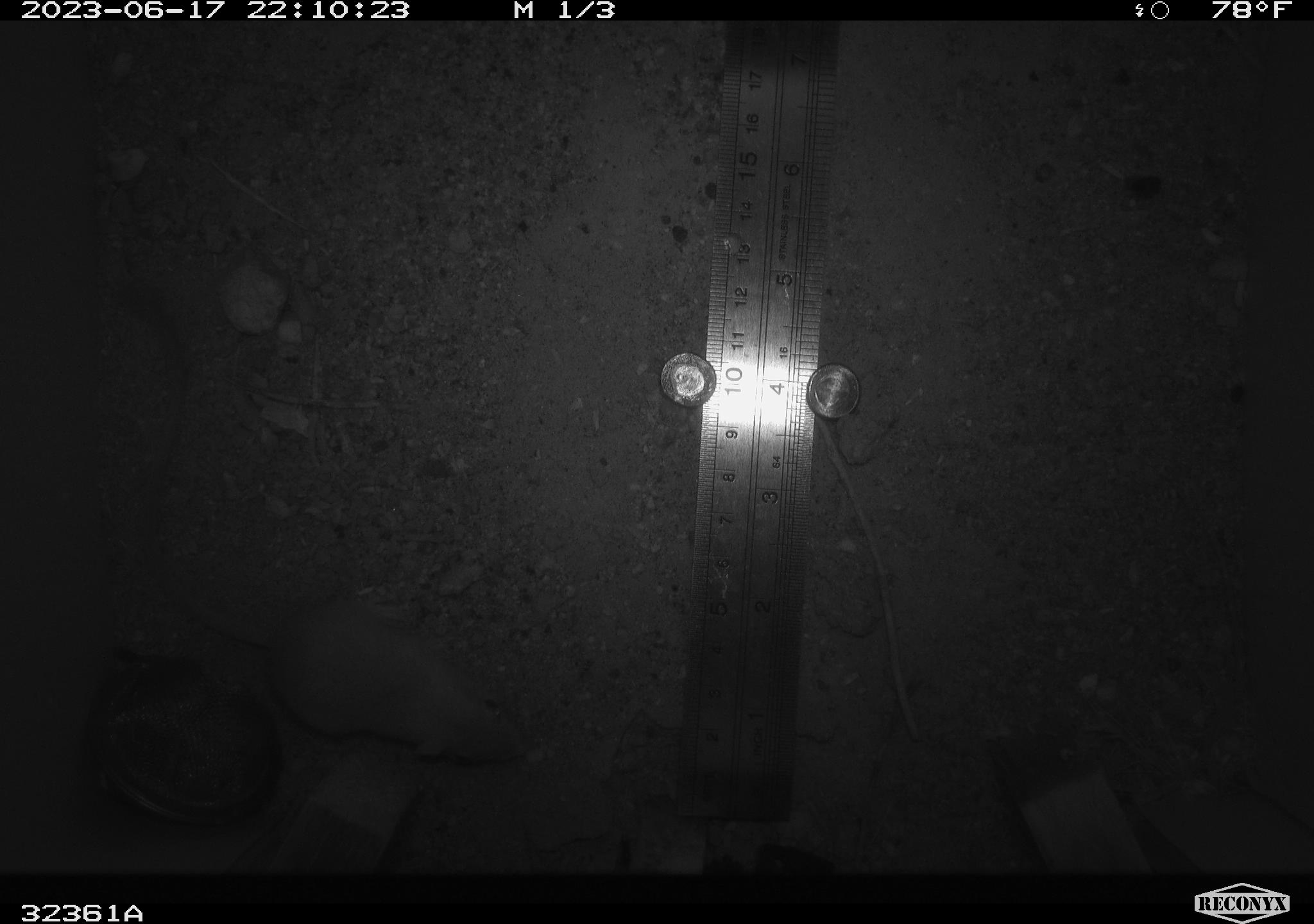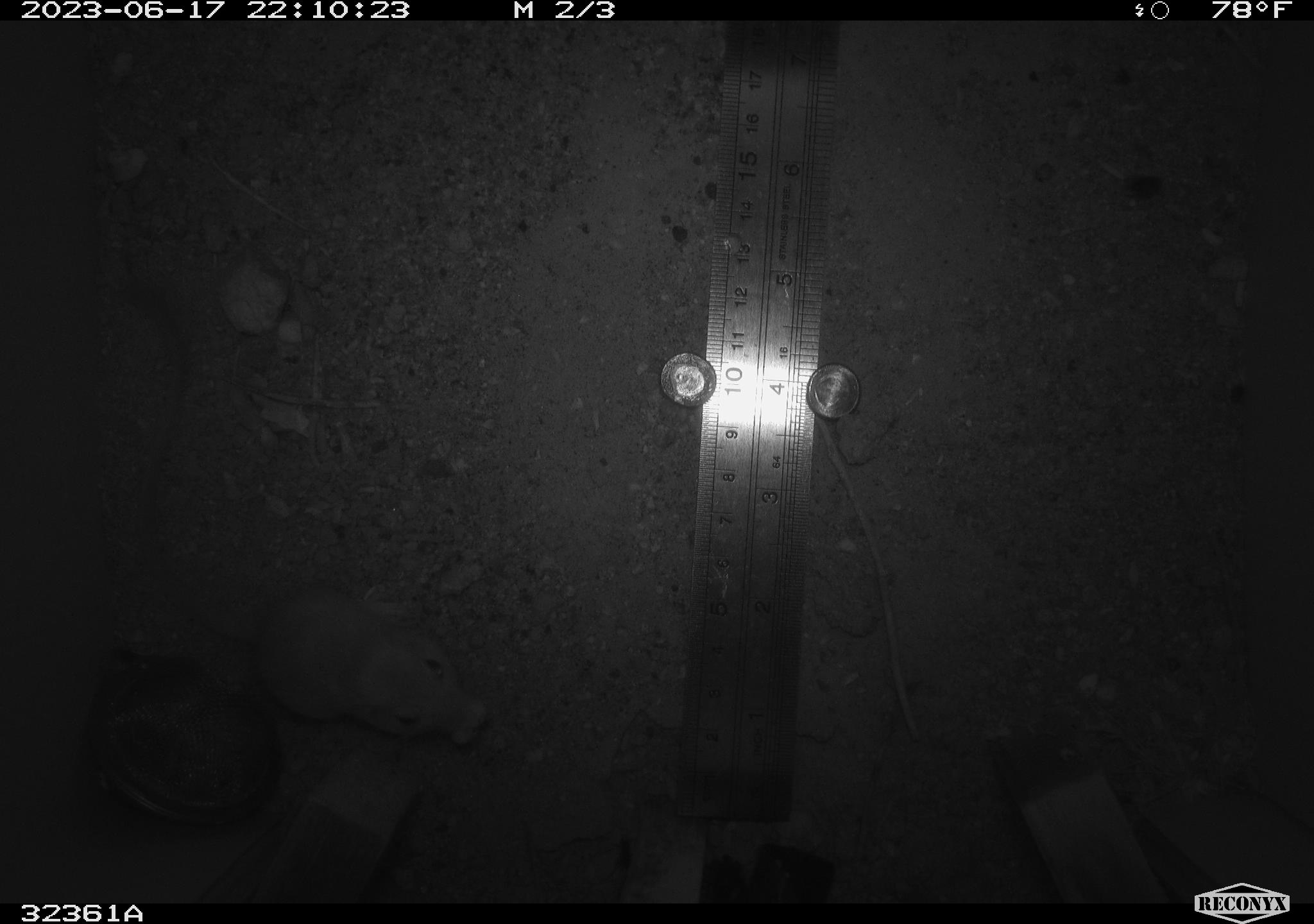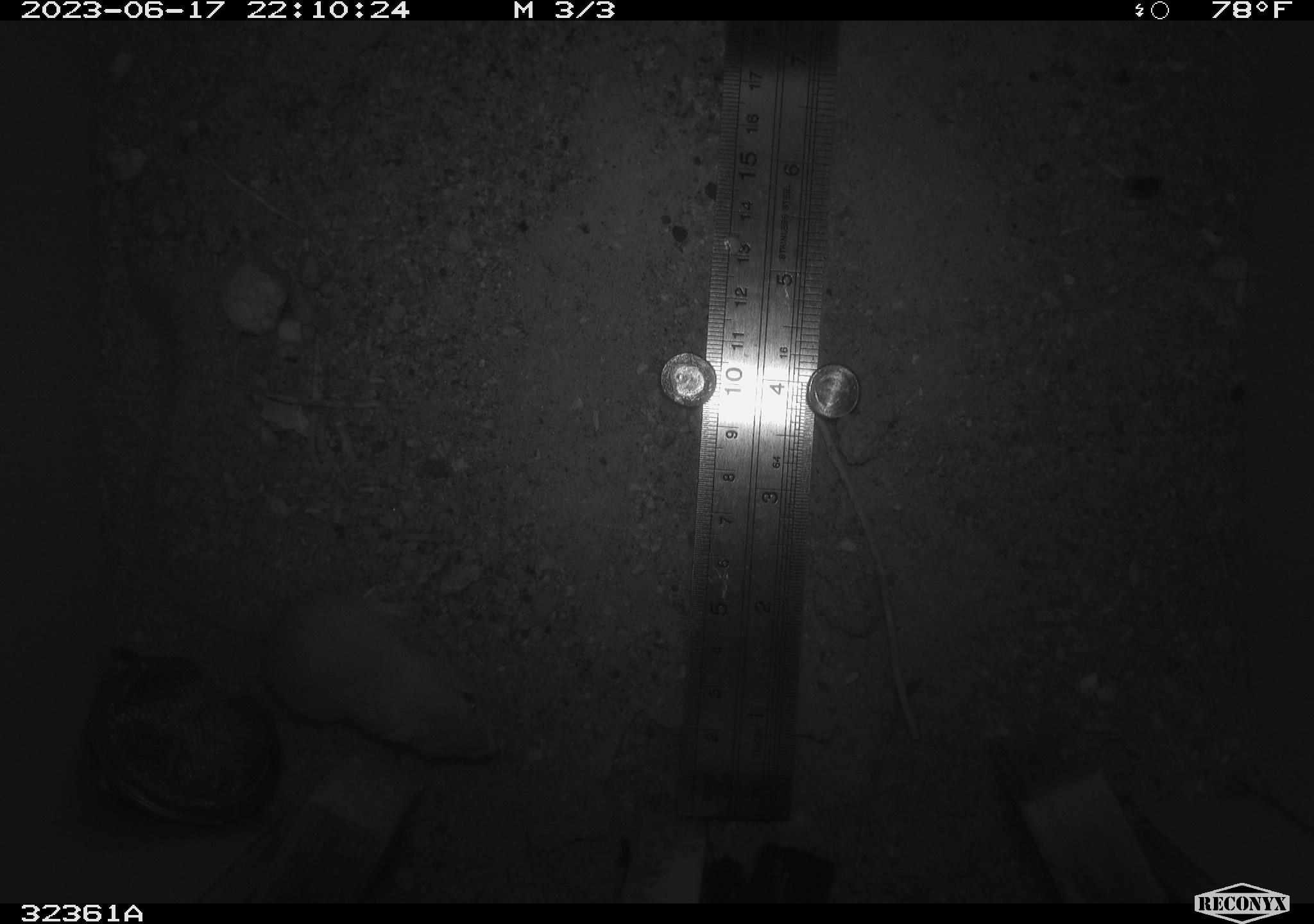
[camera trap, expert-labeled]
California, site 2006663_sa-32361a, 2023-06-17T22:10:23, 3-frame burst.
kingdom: Animalia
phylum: Chordata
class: Mammalia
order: Rodentia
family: Heteromyidae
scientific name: Heteromyidae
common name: kangaroo rats and pocket mice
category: heteromyidae family